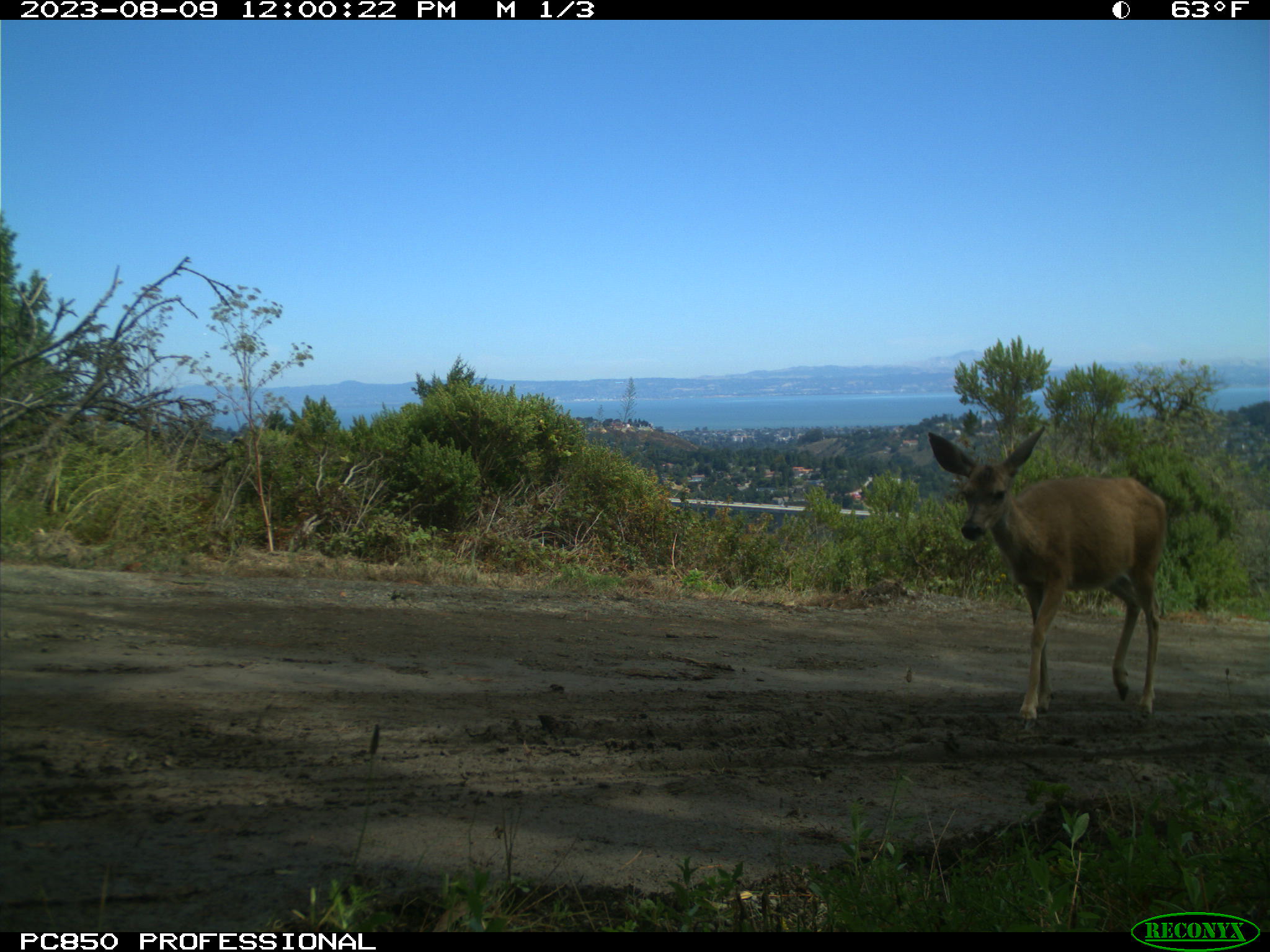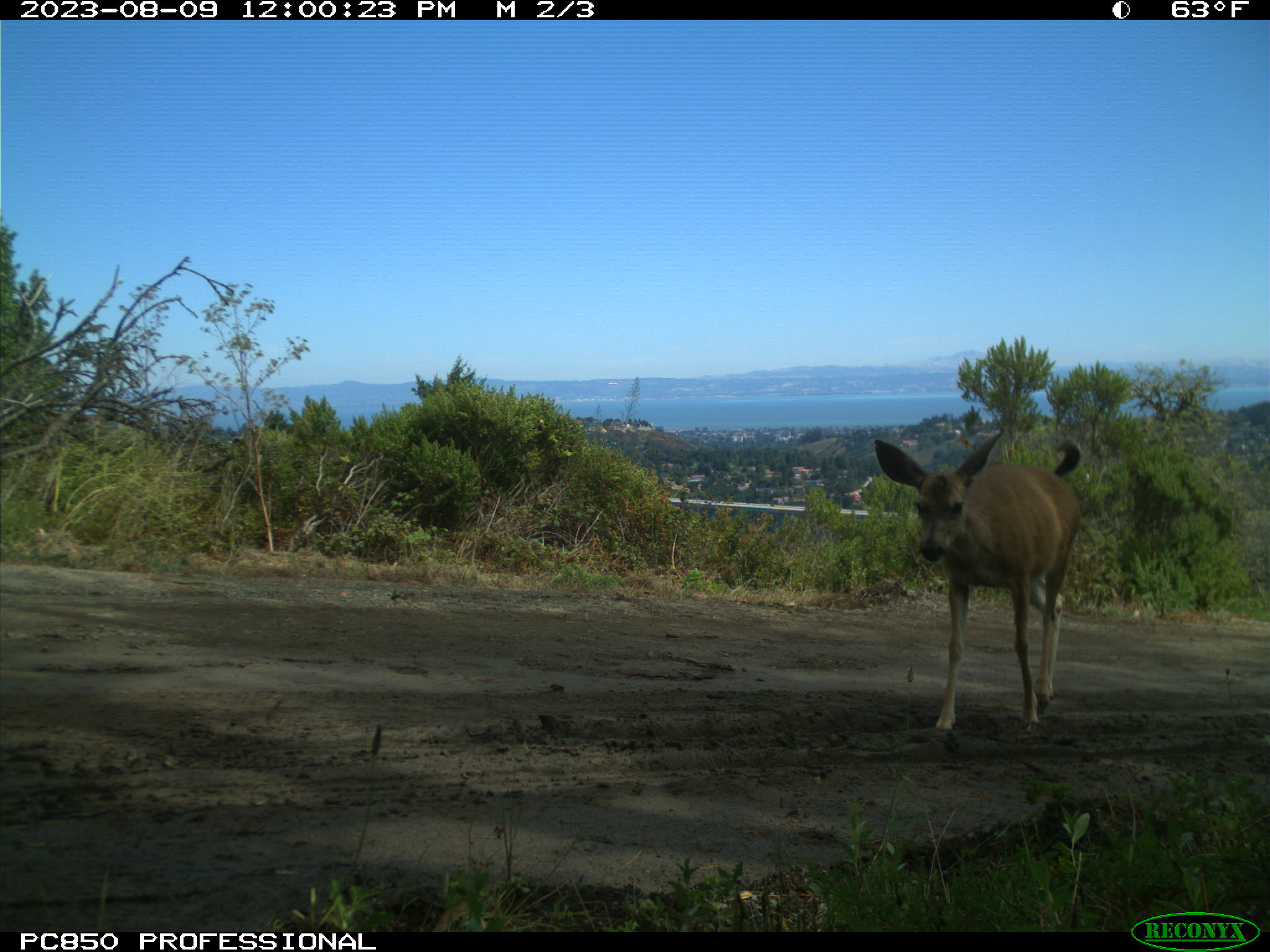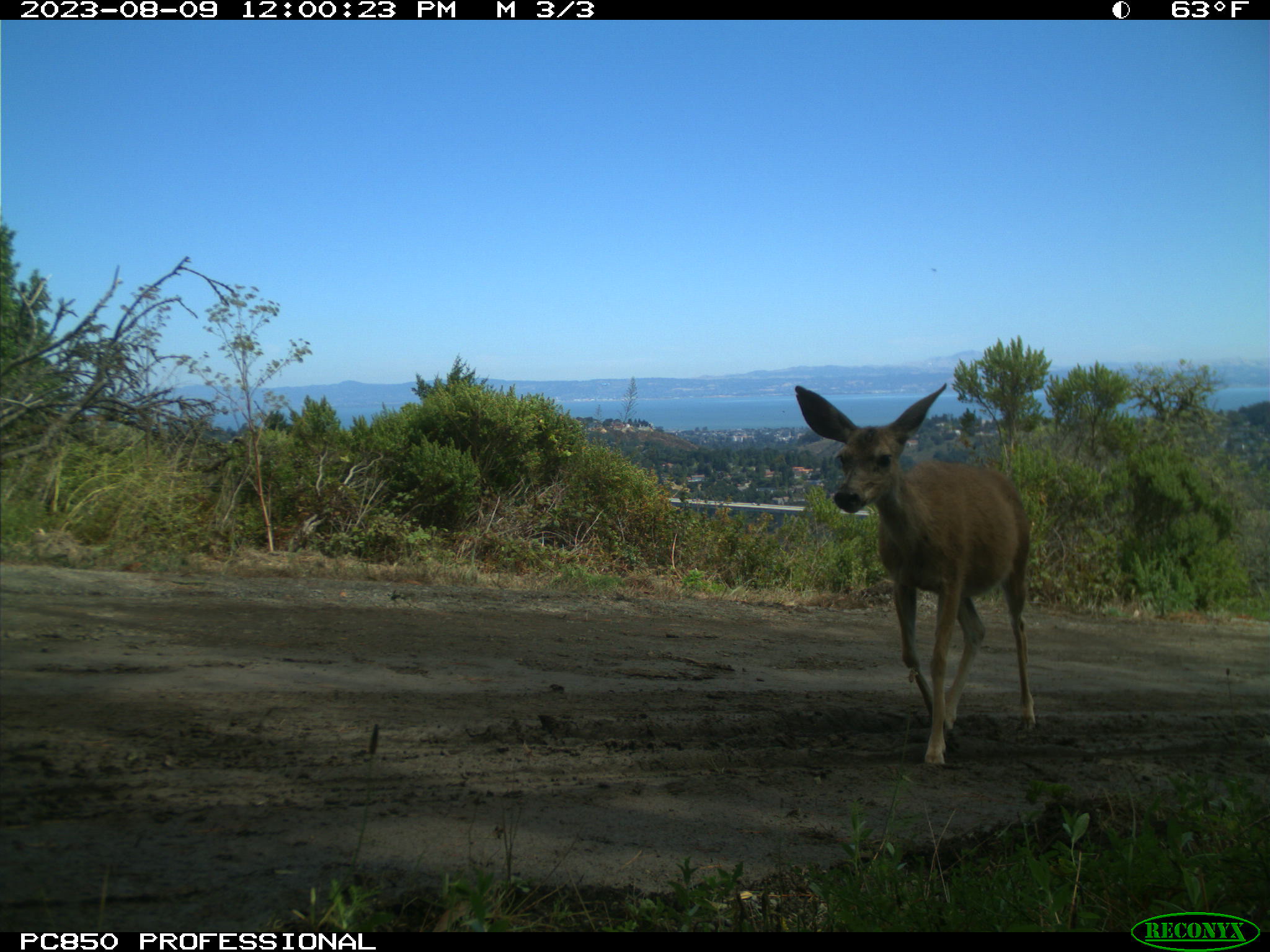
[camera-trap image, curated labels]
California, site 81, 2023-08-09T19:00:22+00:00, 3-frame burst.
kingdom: Animalia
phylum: Chordata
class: Mammalia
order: Artiodactyla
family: Cervidae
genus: Odocoileus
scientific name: Odocoileus hemionus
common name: mule deer